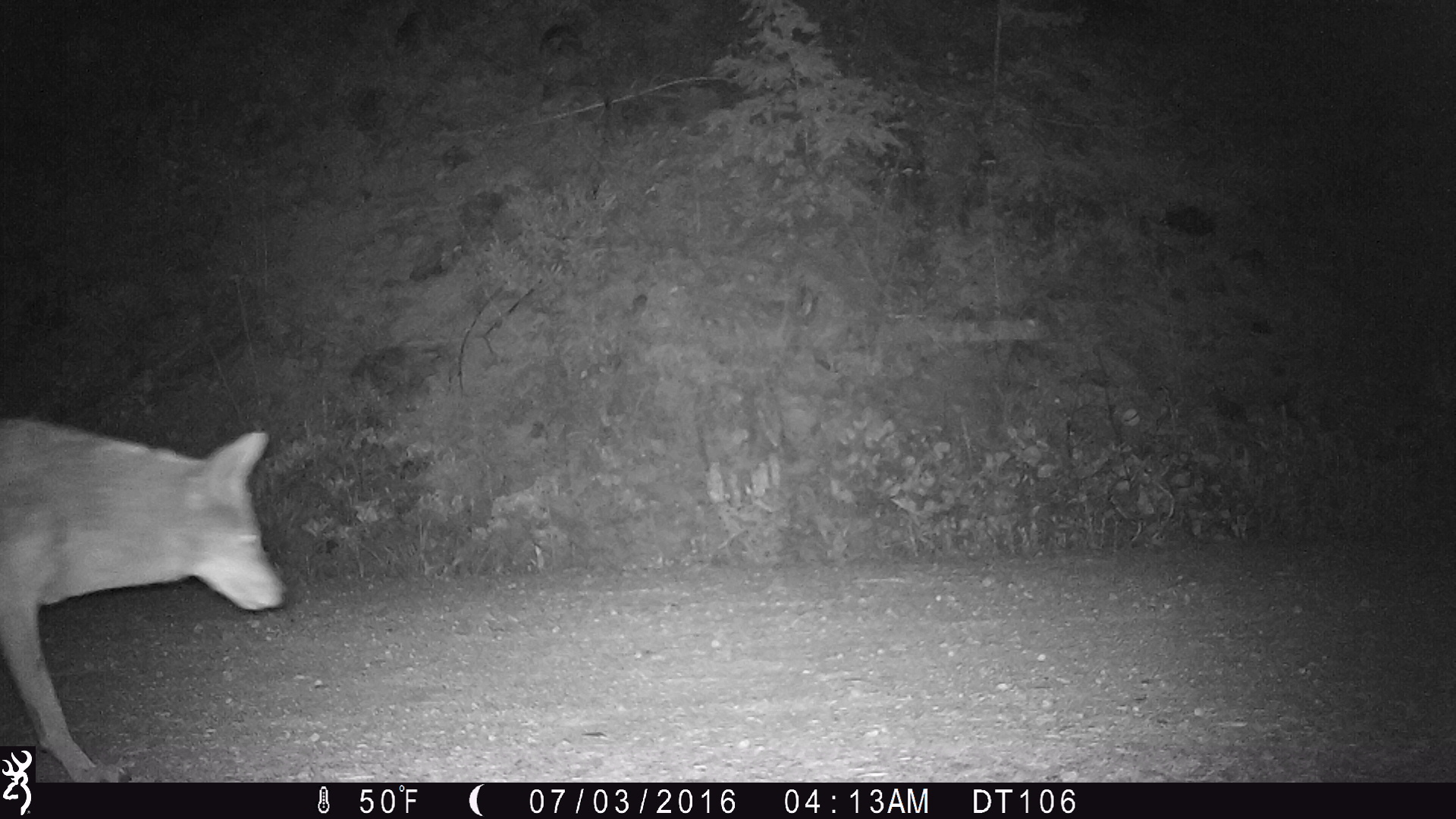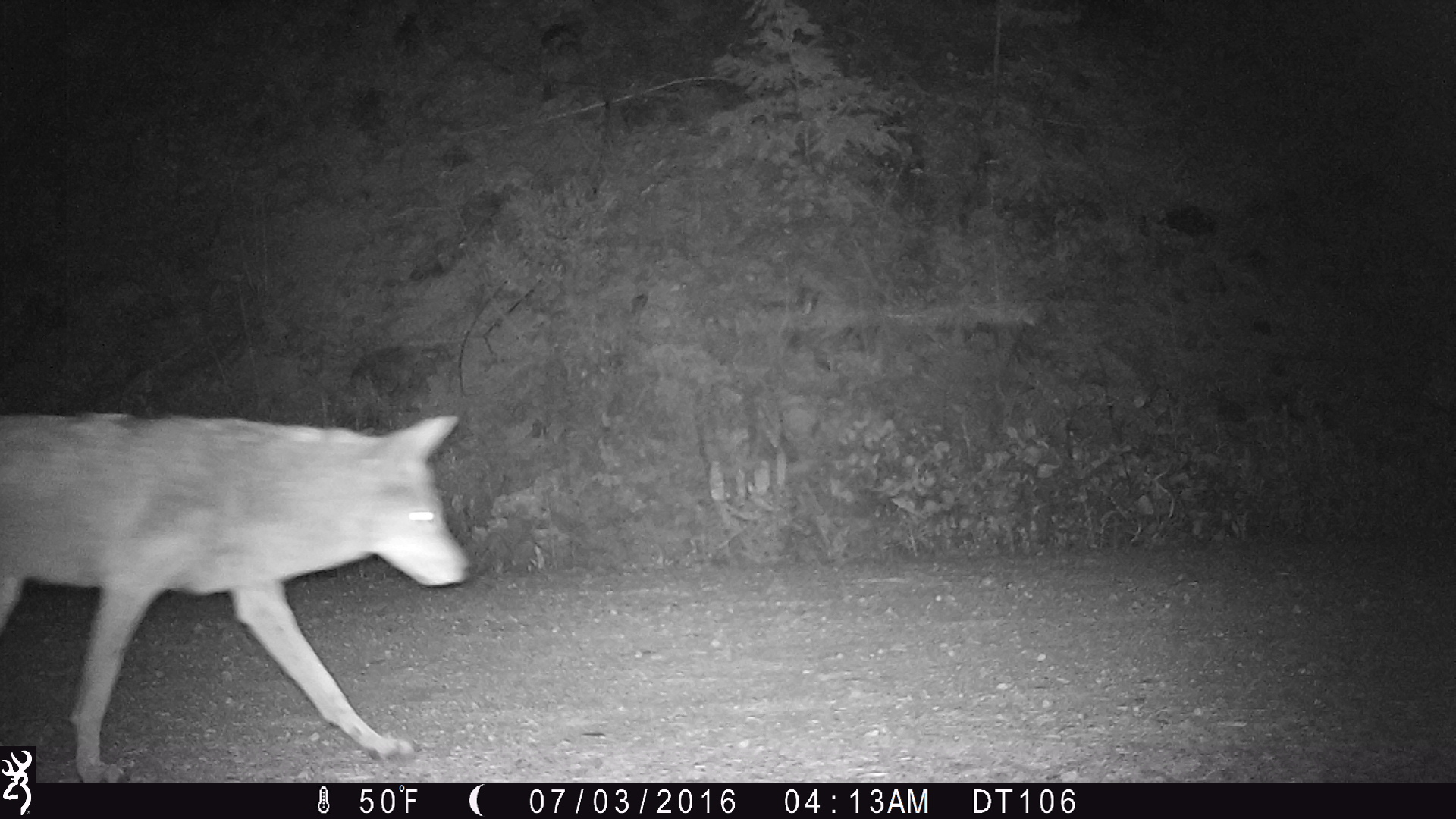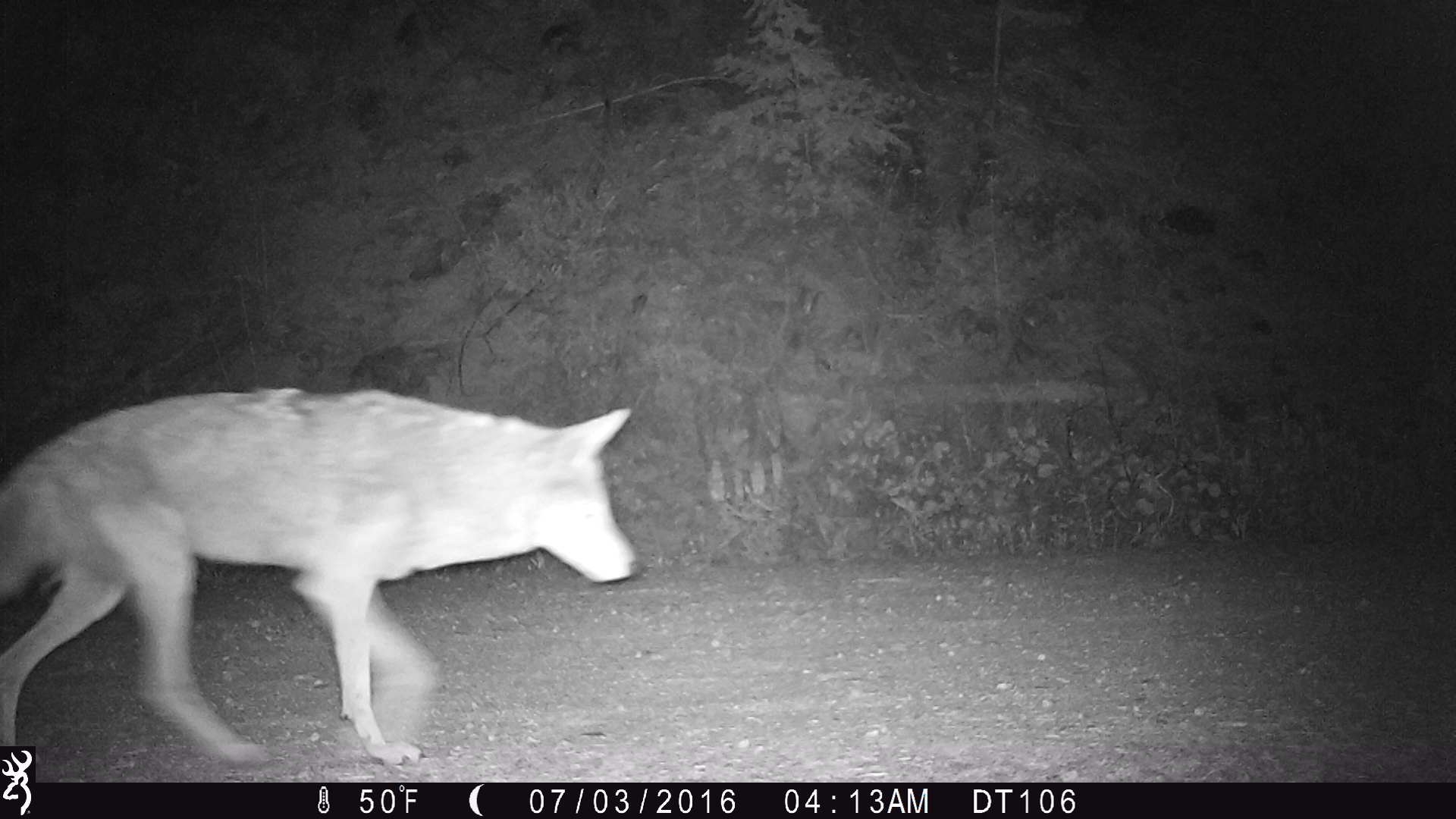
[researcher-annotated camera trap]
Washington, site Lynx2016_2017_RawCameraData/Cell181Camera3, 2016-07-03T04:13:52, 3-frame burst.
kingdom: Animalia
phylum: Chordata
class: Mammalia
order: Carnivora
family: Canidae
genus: Canis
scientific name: Canis latrans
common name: coyote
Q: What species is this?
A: Canis latrans (coyote).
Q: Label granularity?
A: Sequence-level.